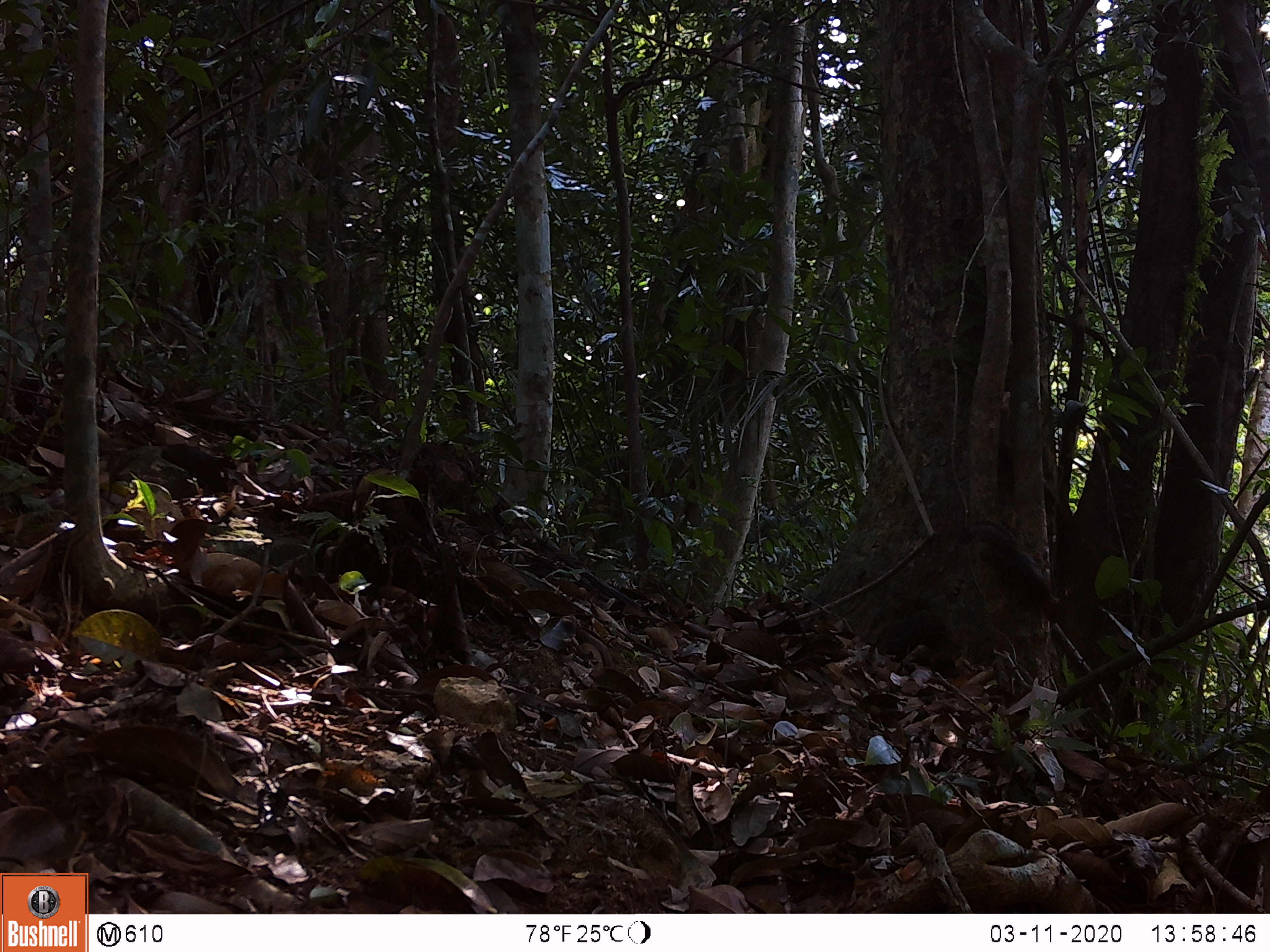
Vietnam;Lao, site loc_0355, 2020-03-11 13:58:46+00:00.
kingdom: Animalia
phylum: Chordata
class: Mammalia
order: Rodentia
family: Sciuridae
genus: Dremomys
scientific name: Dremomys rufigenis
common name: red-cheeked squirrel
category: red cheeked squirrel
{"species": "red cheeked squirrel (red-cheeked squirrel) (Dremomys rufigenis)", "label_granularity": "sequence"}